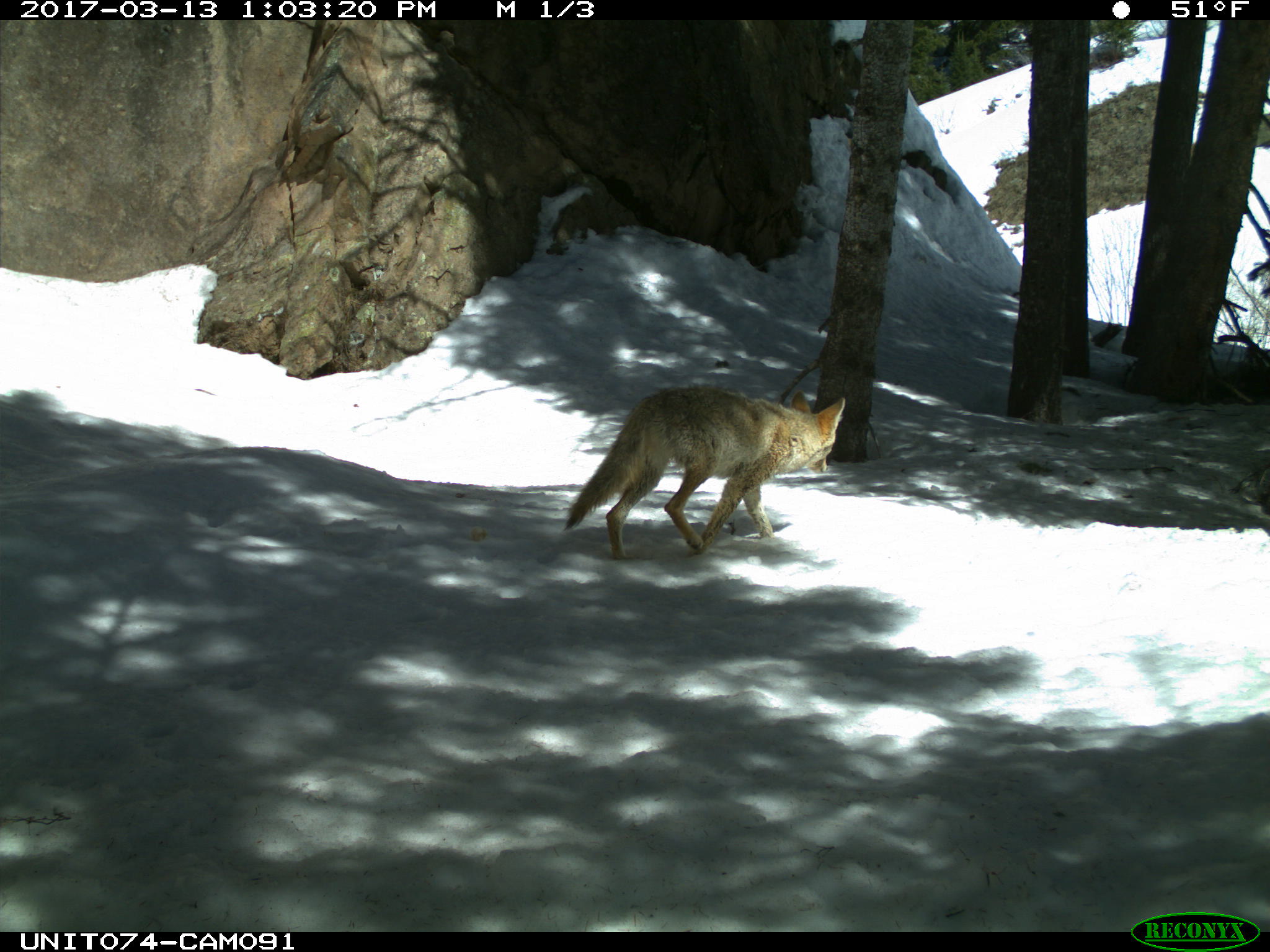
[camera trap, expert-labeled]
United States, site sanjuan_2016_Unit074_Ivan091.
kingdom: Animalia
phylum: Chordata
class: Mammalia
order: Carnivora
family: Canidae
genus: Canis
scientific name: Canis latrans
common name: coyote